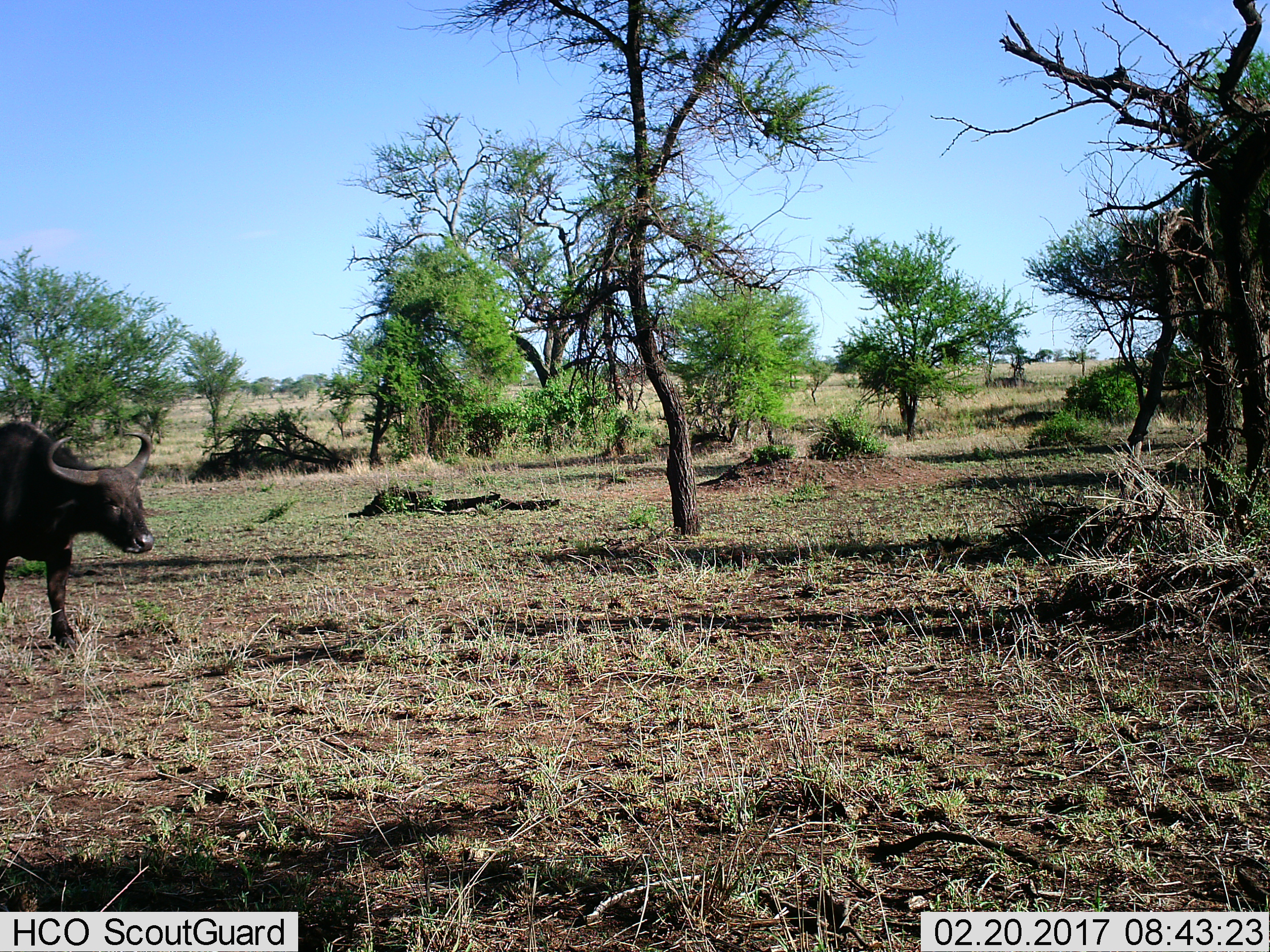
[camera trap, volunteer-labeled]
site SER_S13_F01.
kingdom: Animalia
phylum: Chordata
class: Mammalia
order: Artiodactyla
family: Bovidae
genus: Syncerus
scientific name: Syncerus caffer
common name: african buffalo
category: buffalo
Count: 1.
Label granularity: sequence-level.